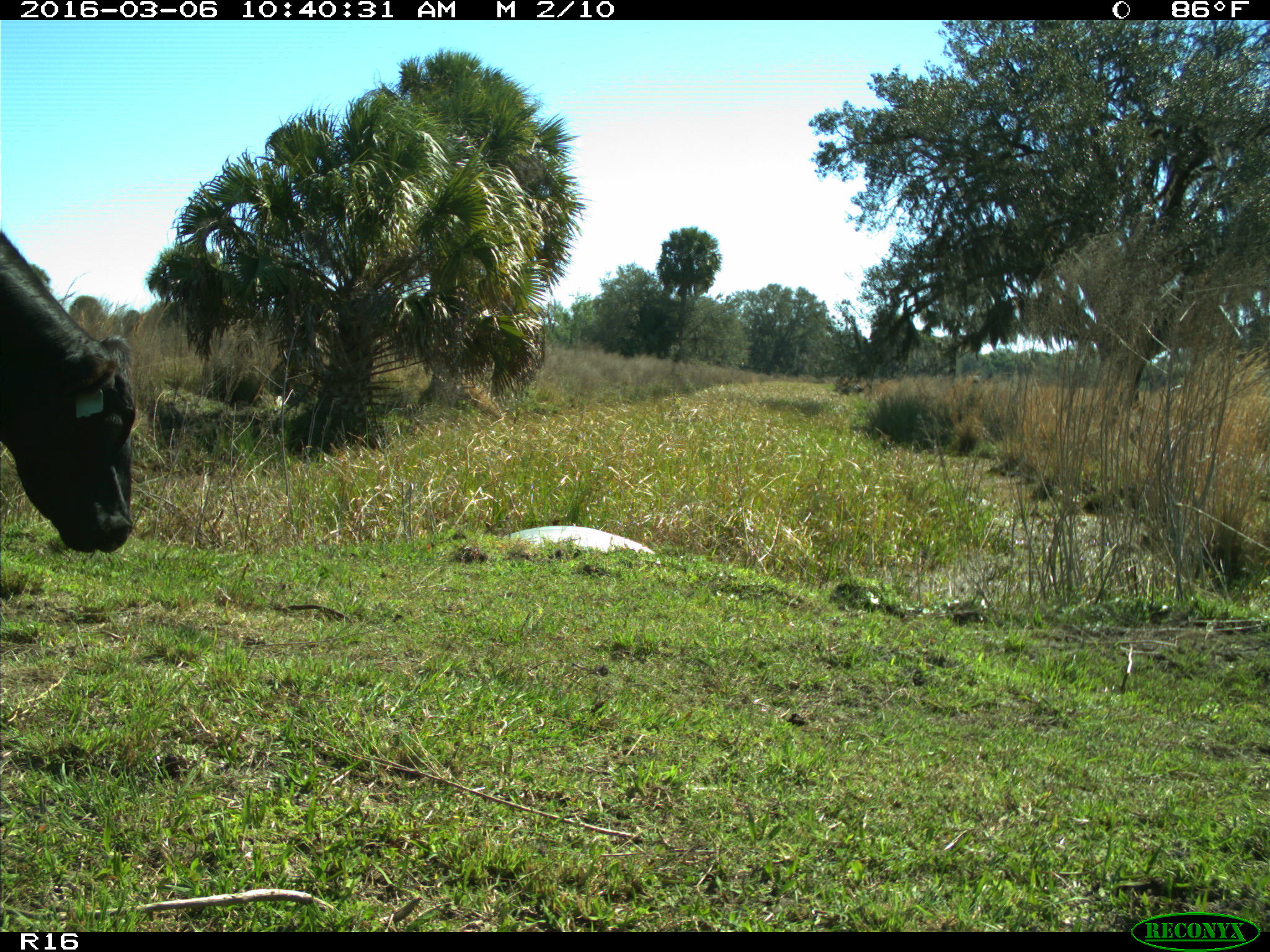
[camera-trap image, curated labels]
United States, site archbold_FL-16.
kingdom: Animalia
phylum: Chordata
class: Mammalia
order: Artiodactyla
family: Bovidae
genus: Bos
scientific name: Bos taurus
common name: domestic cow